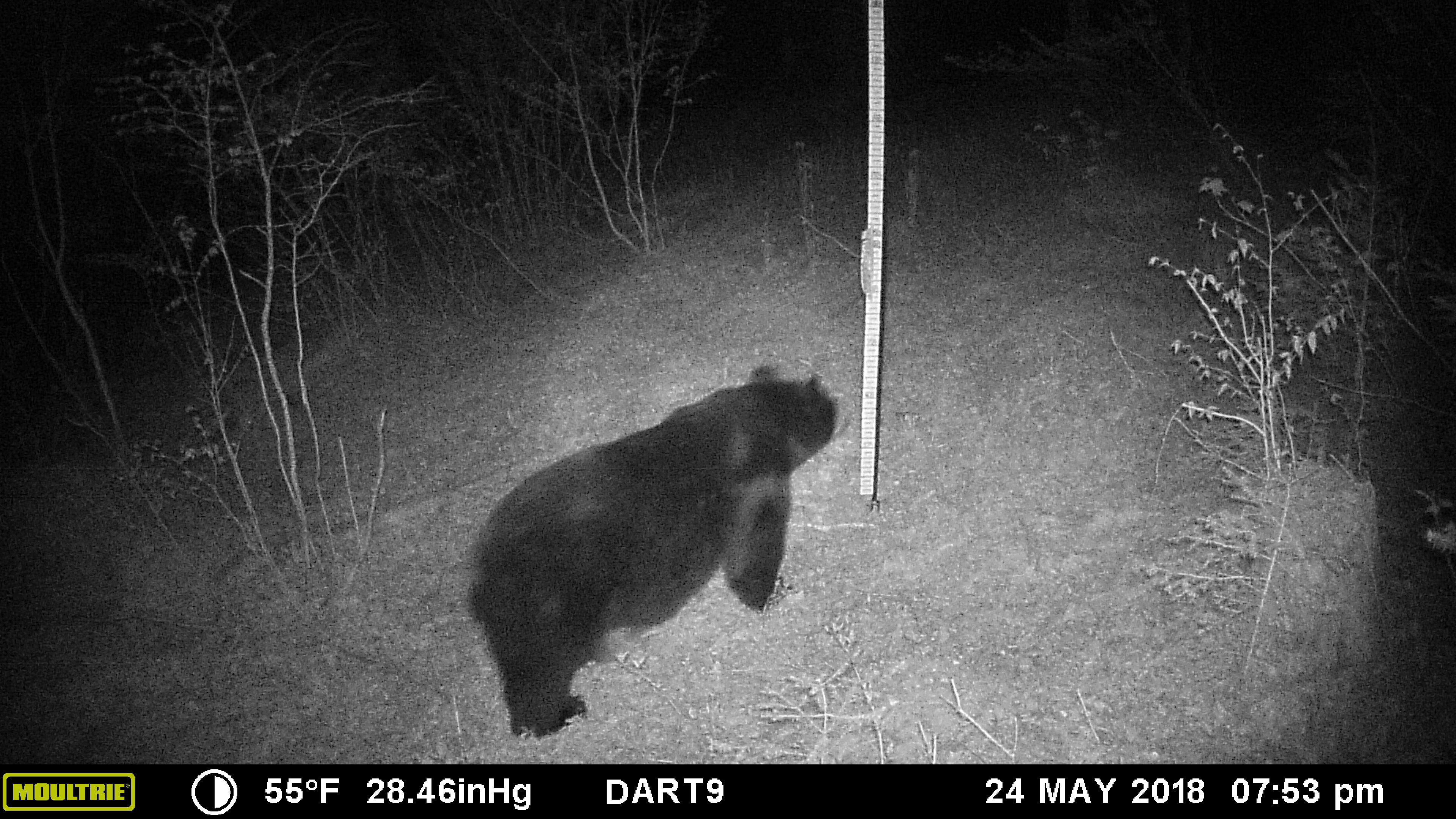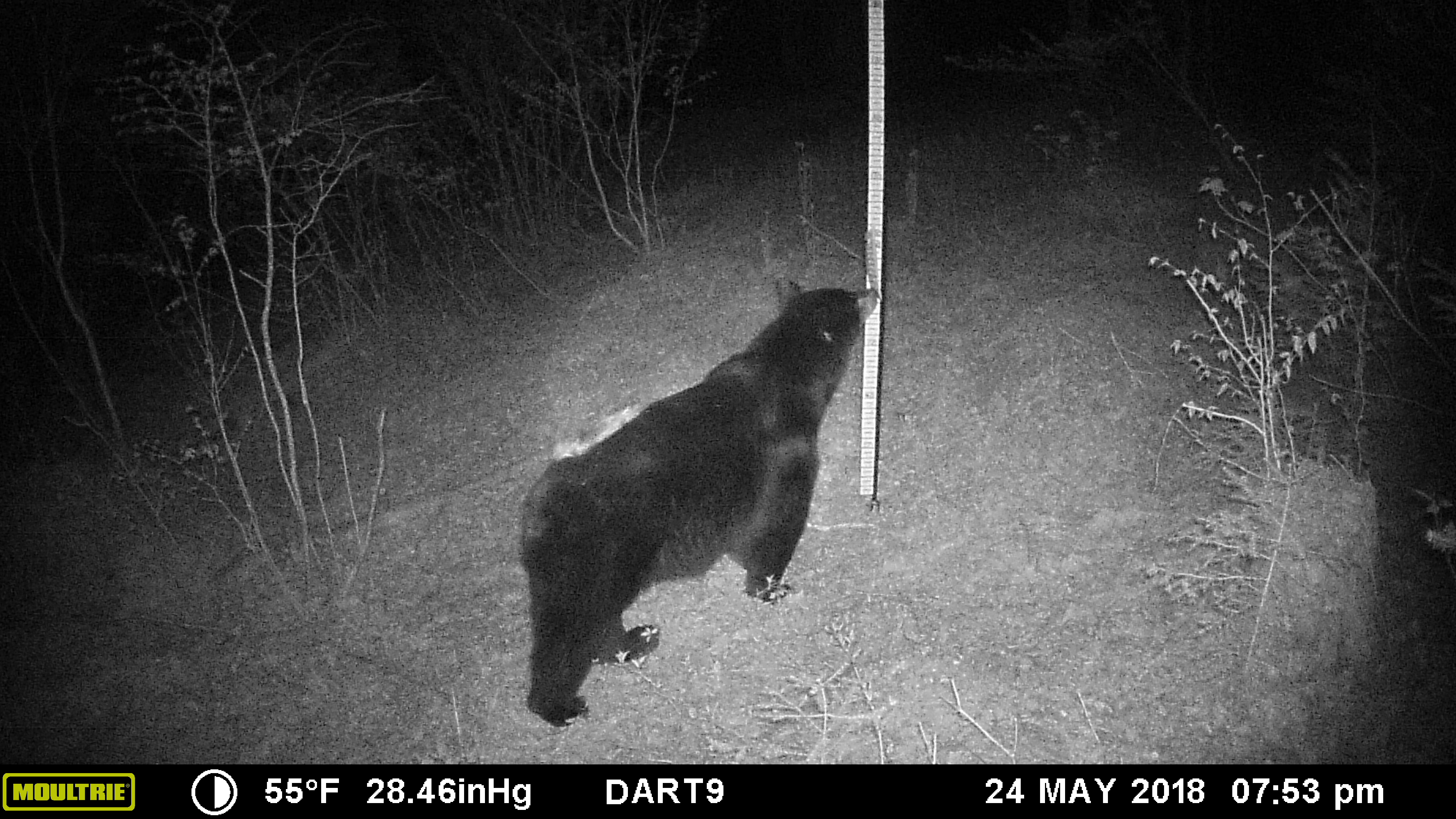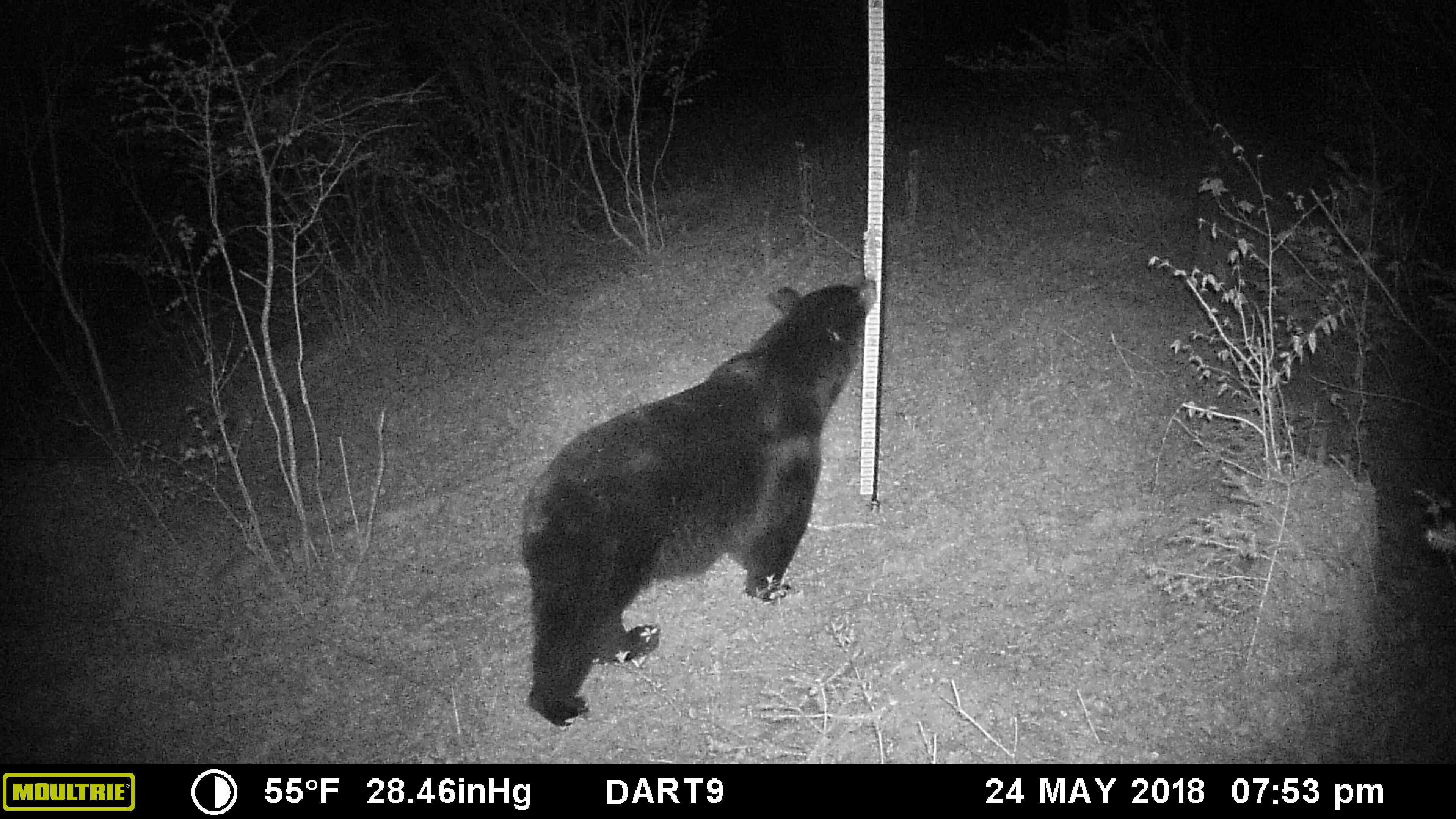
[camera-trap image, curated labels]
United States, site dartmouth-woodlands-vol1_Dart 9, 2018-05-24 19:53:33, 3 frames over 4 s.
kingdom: Animalia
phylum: Chordata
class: Mammalia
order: Carnivora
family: Ursidae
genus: Ursus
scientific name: Ursus americanus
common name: black bear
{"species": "black bear (Ursus americanus)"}